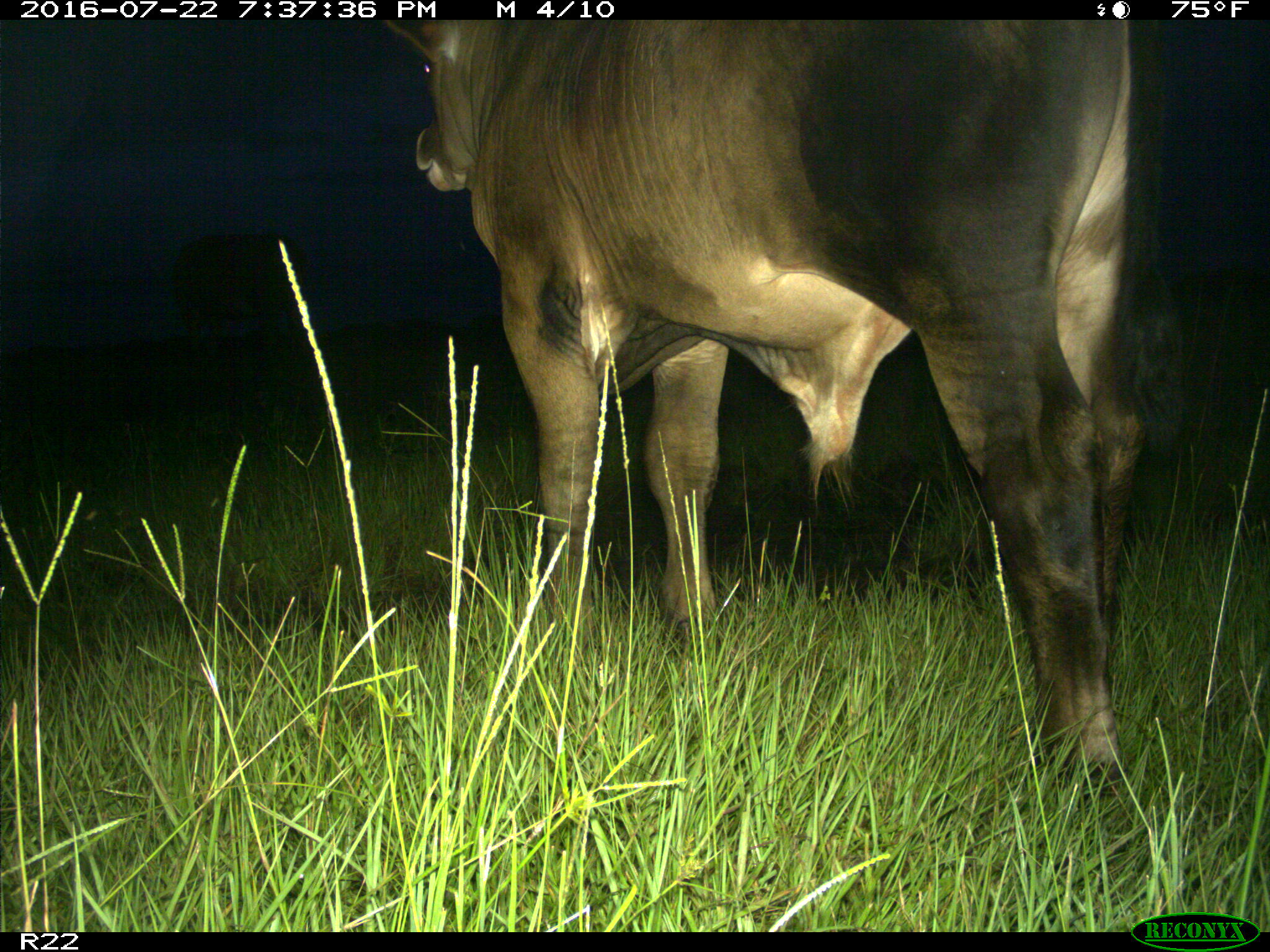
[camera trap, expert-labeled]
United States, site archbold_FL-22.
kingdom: Animalia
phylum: Chordata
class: Mammalia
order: Artiodactyla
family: Bovidae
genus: Bos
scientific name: Bos taurus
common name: domestic cow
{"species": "Bos taurus (domestic cow)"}